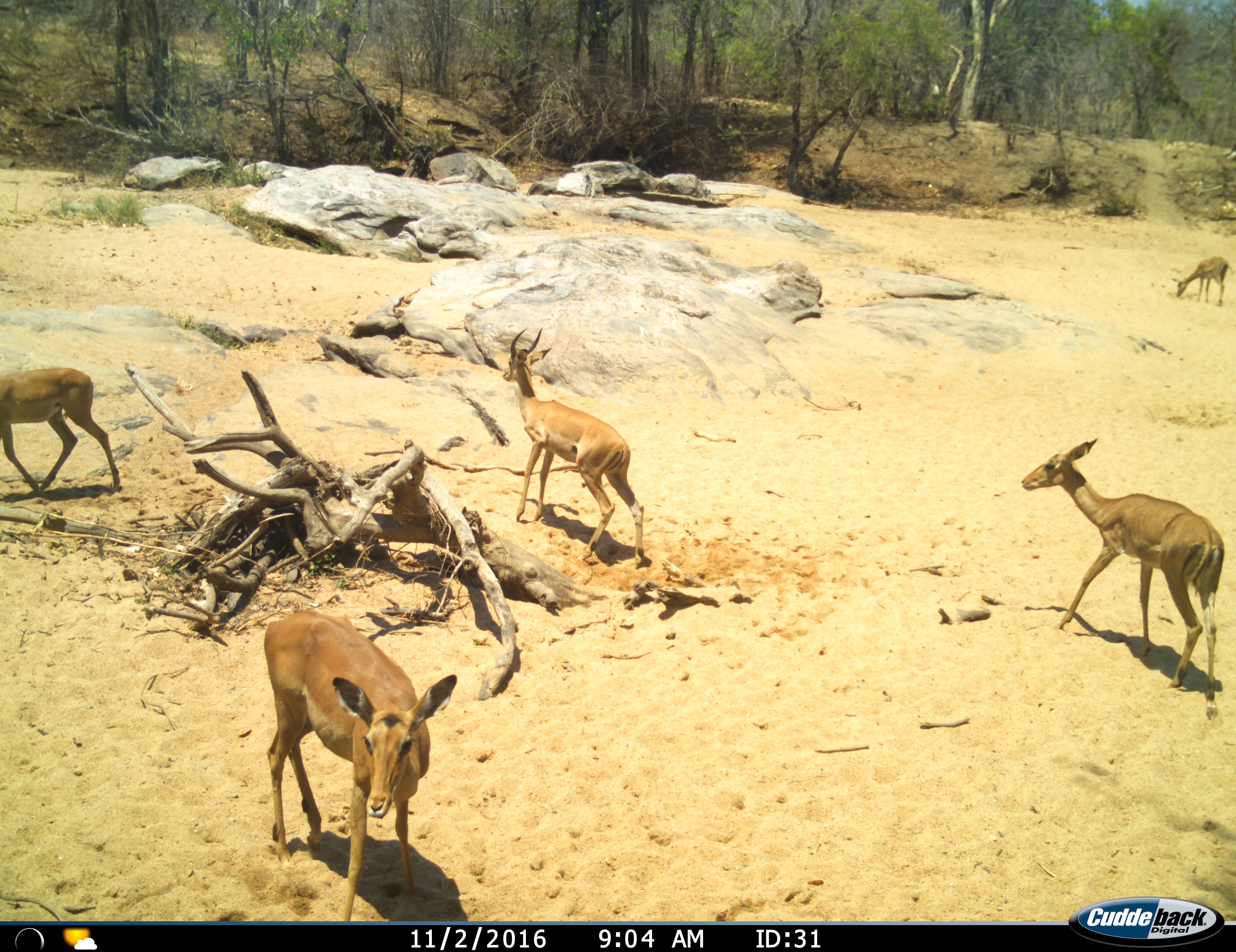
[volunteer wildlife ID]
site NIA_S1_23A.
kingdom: Animalia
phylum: Chordata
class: Mammalia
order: Artiodactyla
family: Bovidae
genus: Aepyceros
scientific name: Aepyceros melampus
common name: impala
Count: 5.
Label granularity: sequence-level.